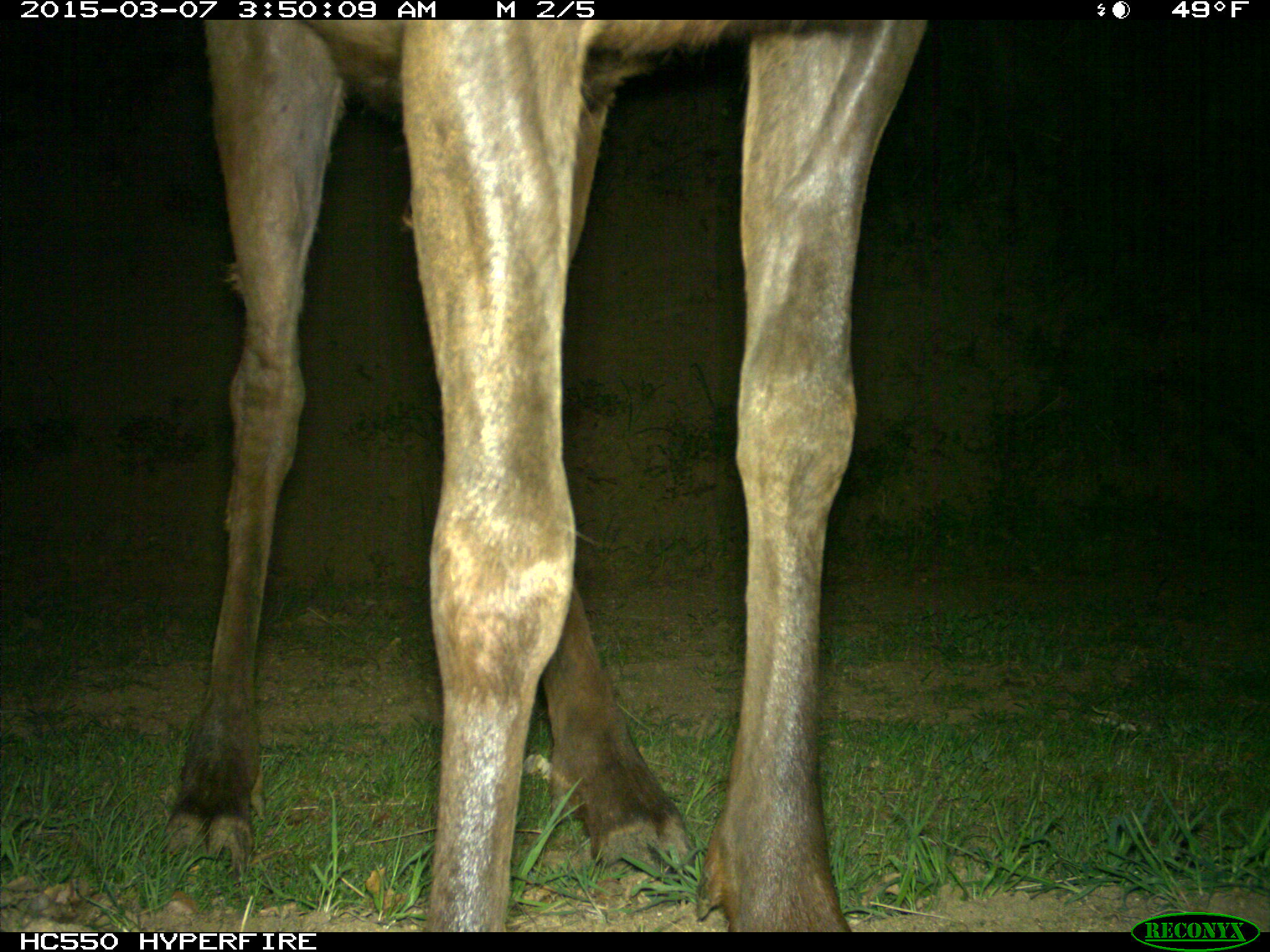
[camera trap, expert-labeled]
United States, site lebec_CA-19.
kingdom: Animalia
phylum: Chordata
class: Mammalia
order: Artiodactyla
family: Cervidae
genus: Cervus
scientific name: Cervus canadensis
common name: elk